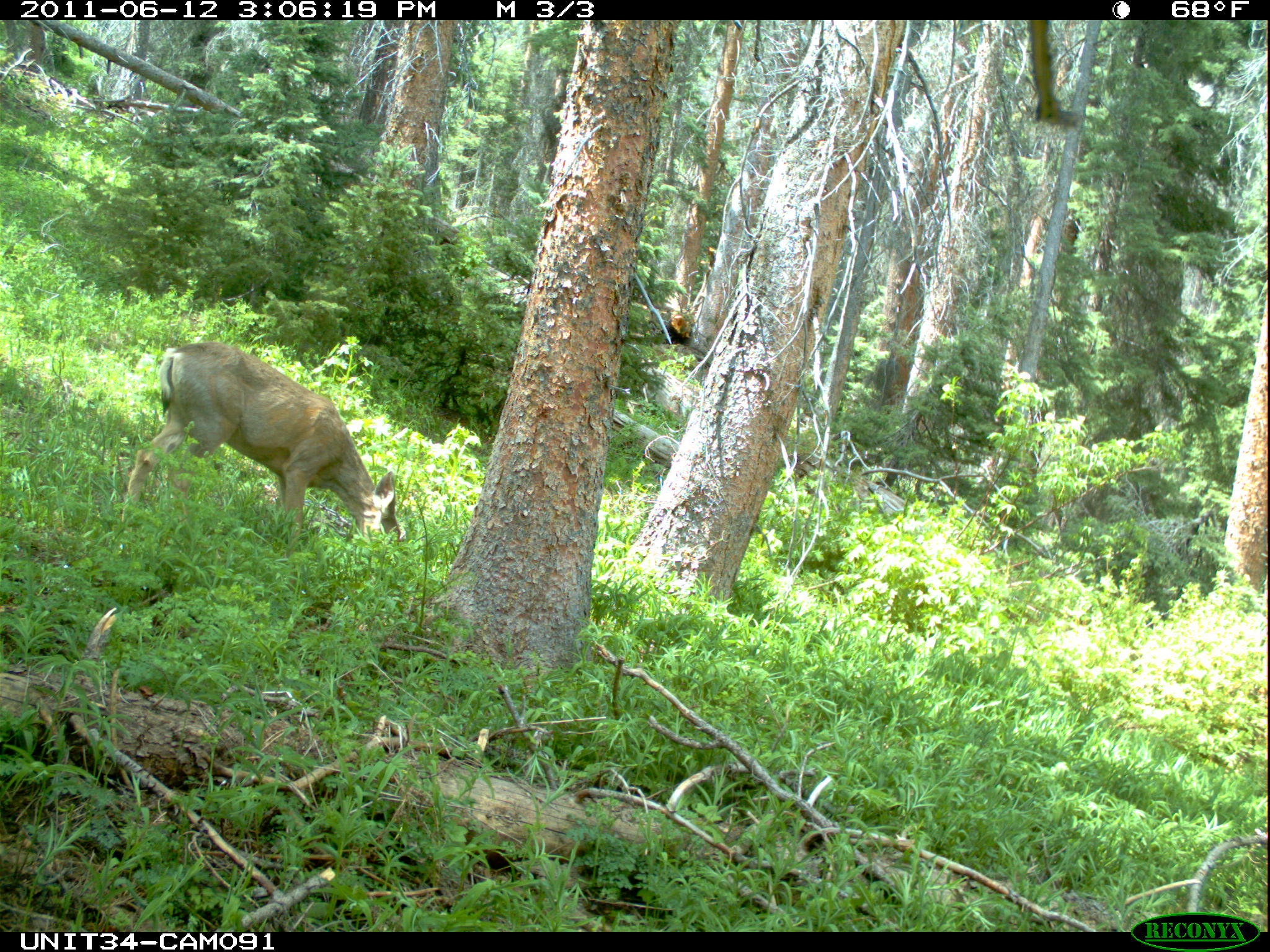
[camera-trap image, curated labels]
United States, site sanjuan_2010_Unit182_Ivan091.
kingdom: Animalia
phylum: Chordata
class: Mammalia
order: Artiodactyla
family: Cervidae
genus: Odocoileus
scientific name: Odocoileus hemionus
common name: mule deer